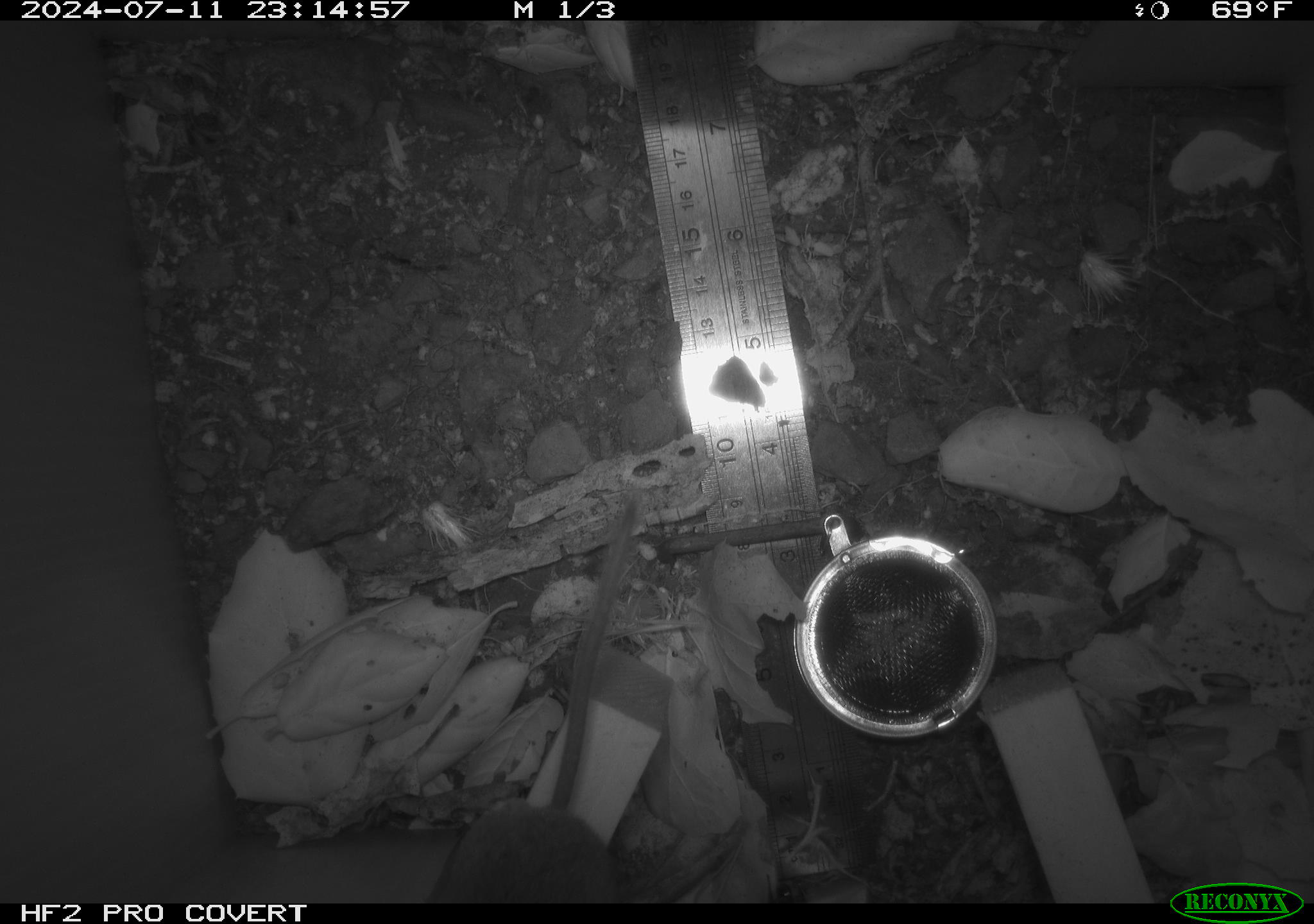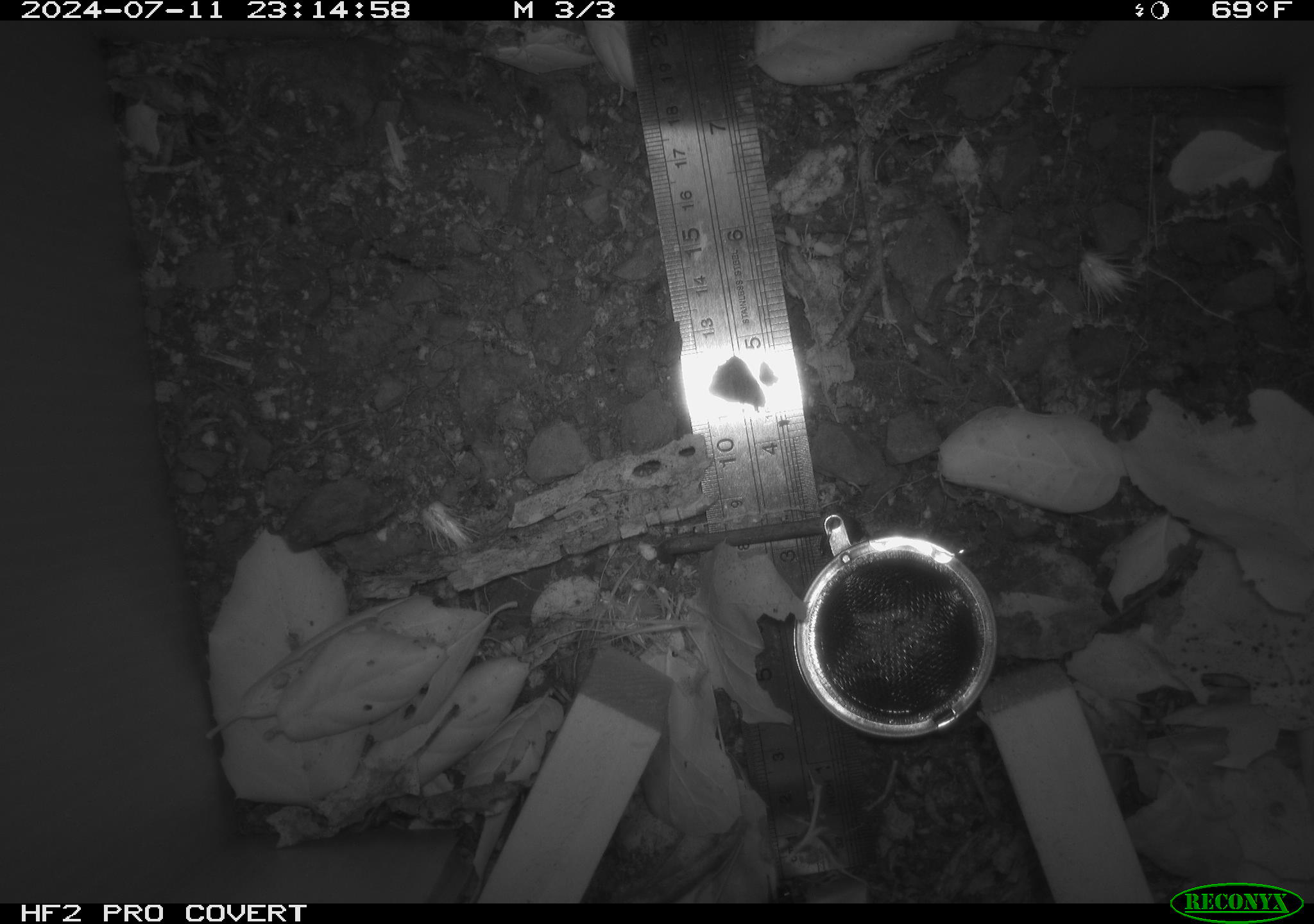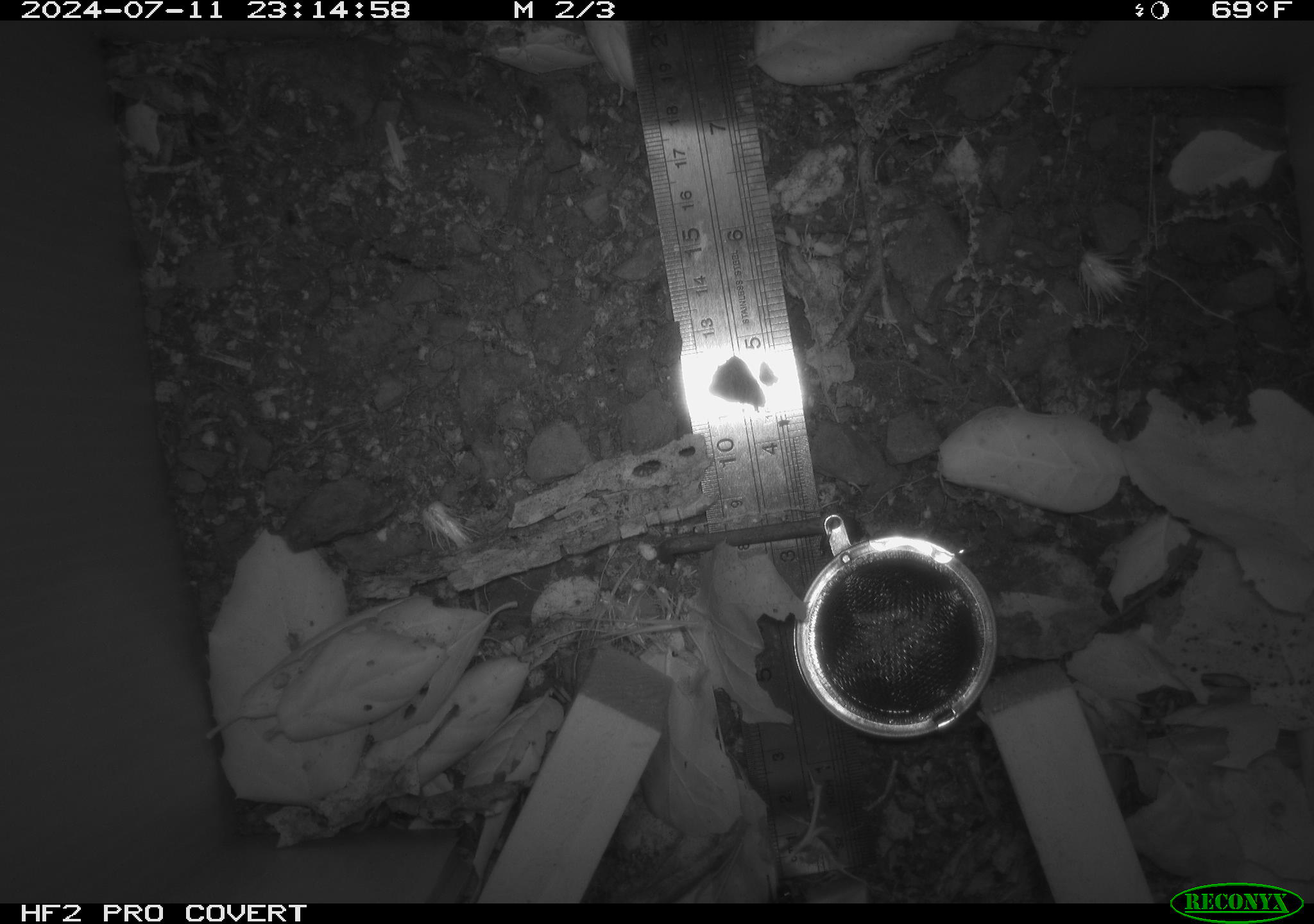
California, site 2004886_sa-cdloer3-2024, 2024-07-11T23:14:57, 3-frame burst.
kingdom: Animalia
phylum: Chordata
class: Mammalia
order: Rodentia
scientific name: Rodentia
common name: rodent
Rodent (Rodentia).